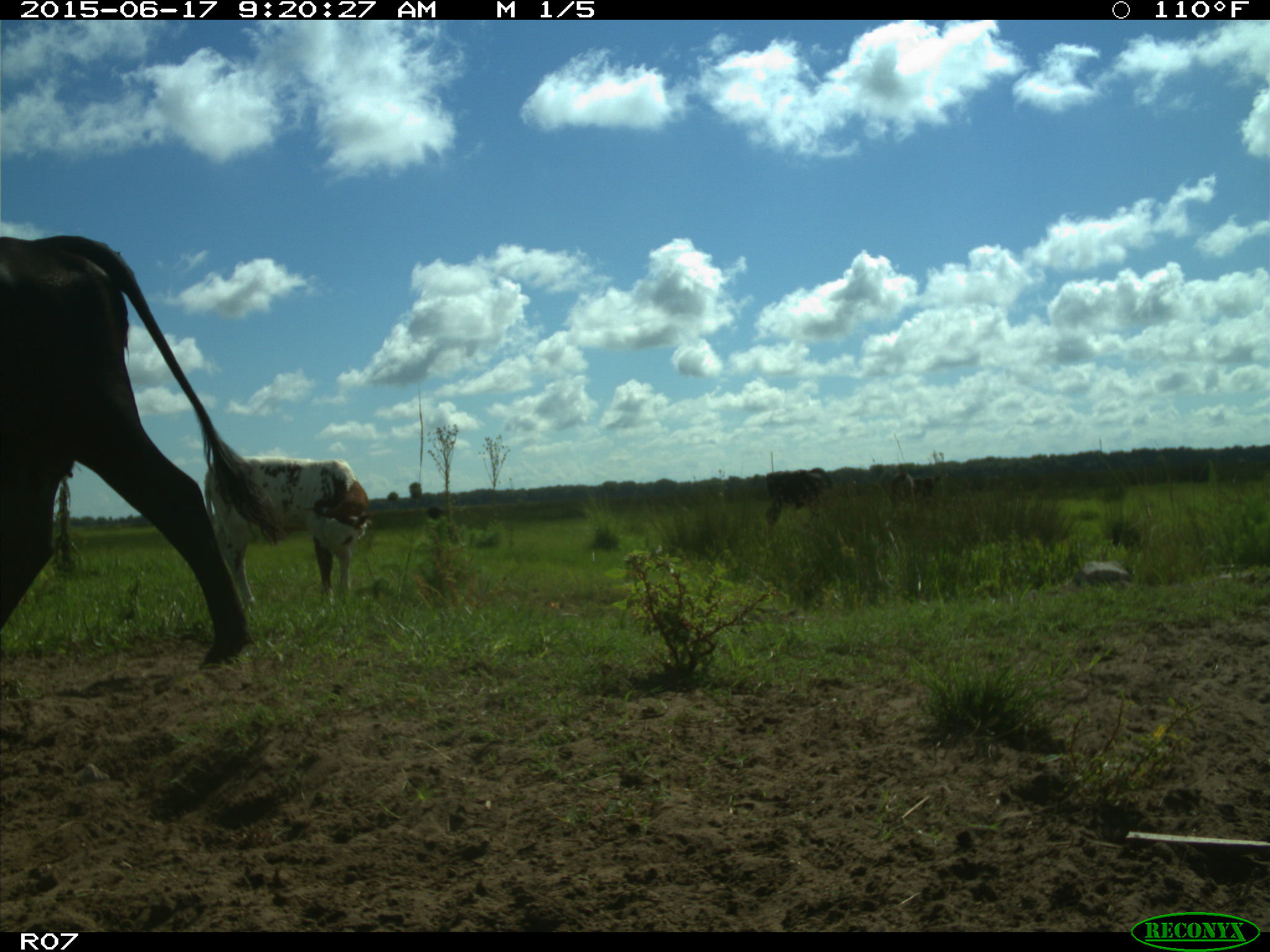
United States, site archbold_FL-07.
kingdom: Animalia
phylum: Chordata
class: Mammalia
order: Artiodactyla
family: Bovidae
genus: Bos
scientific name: Bos taurus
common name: domestic cow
Bos taurus (domestic cow).